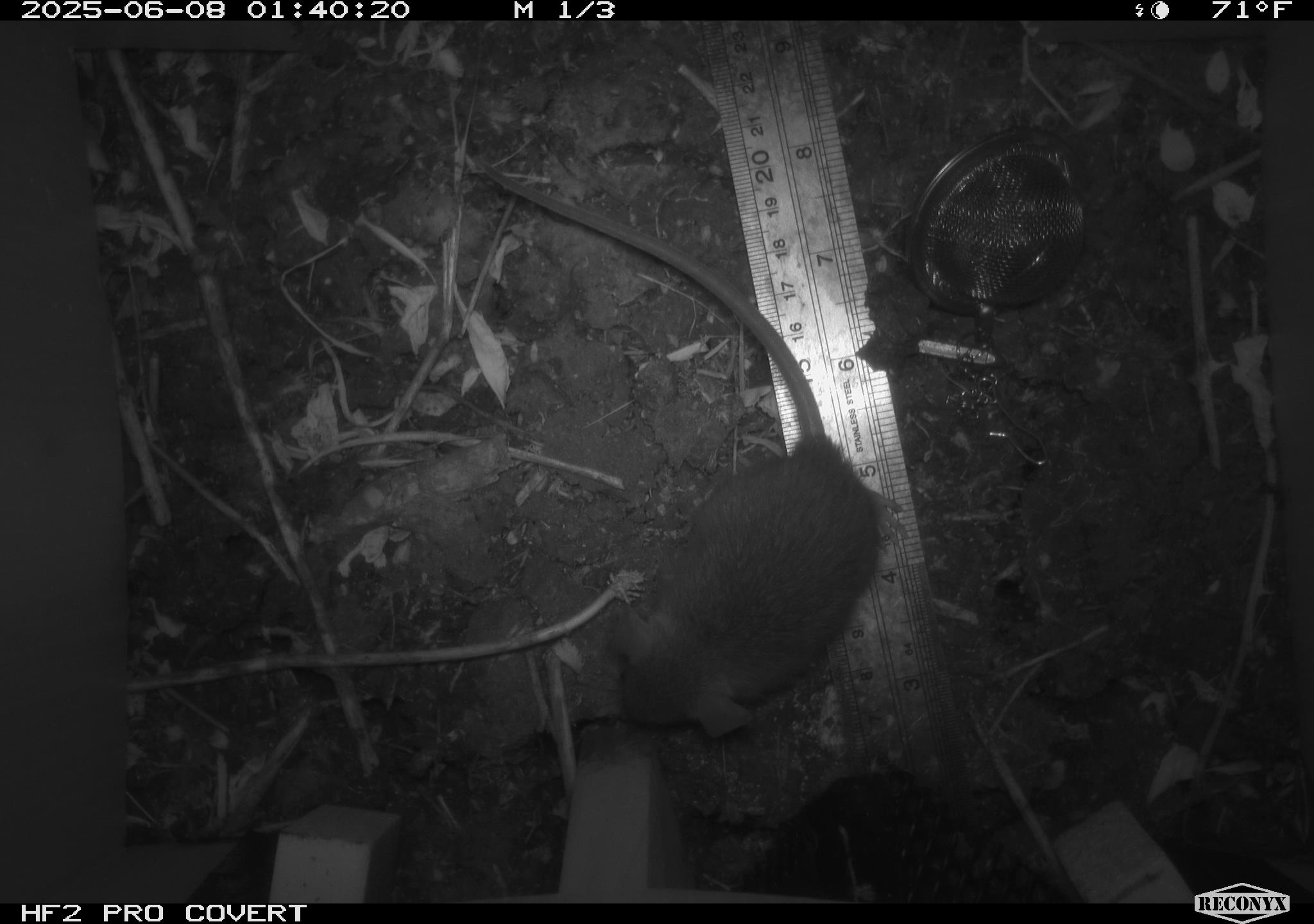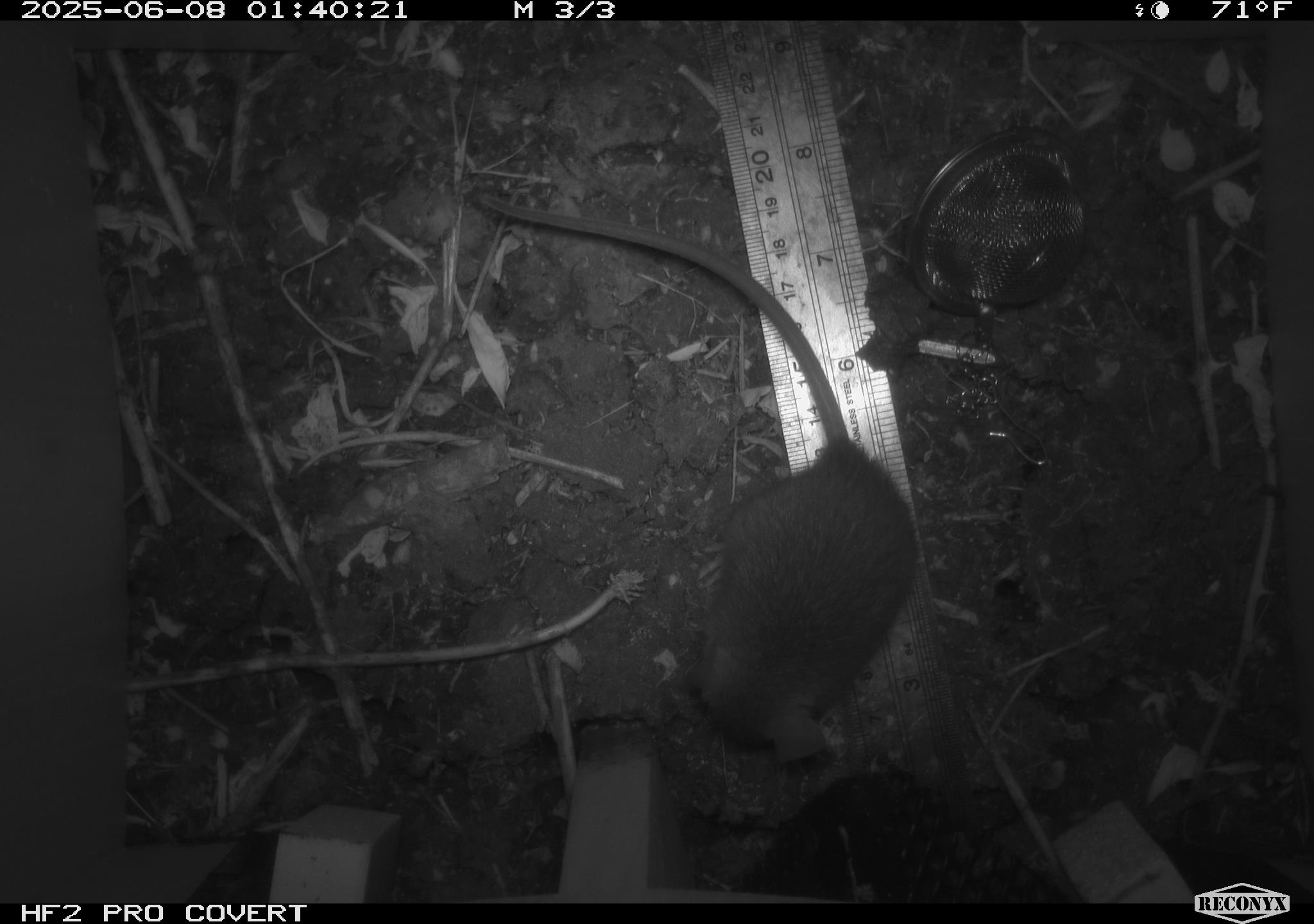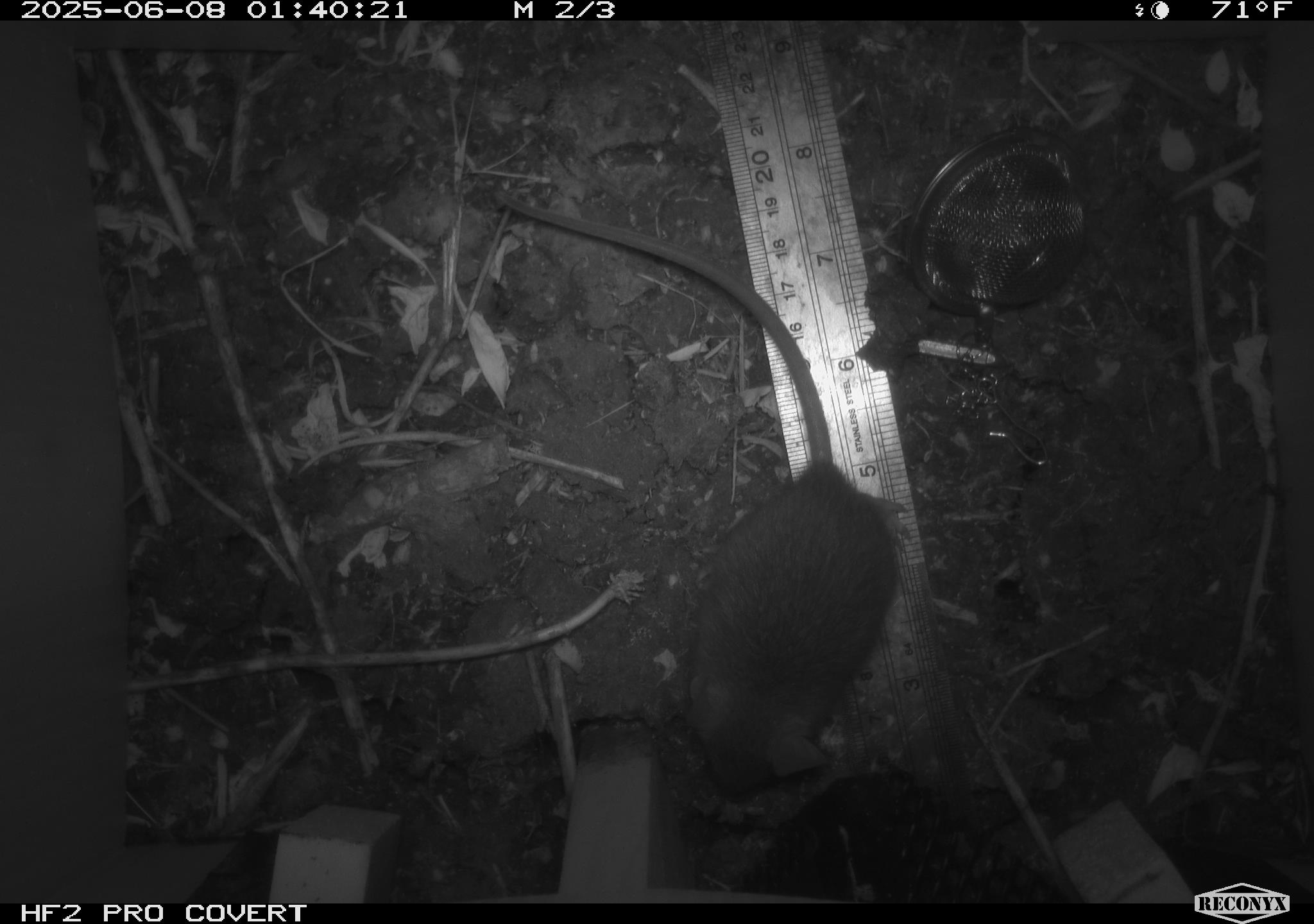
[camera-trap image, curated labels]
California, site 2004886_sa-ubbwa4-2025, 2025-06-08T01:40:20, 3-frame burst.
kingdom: Animalia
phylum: Chordata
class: Mammalia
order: Rodentia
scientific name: Rodentia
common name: rodent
Rodent (Rodentia).